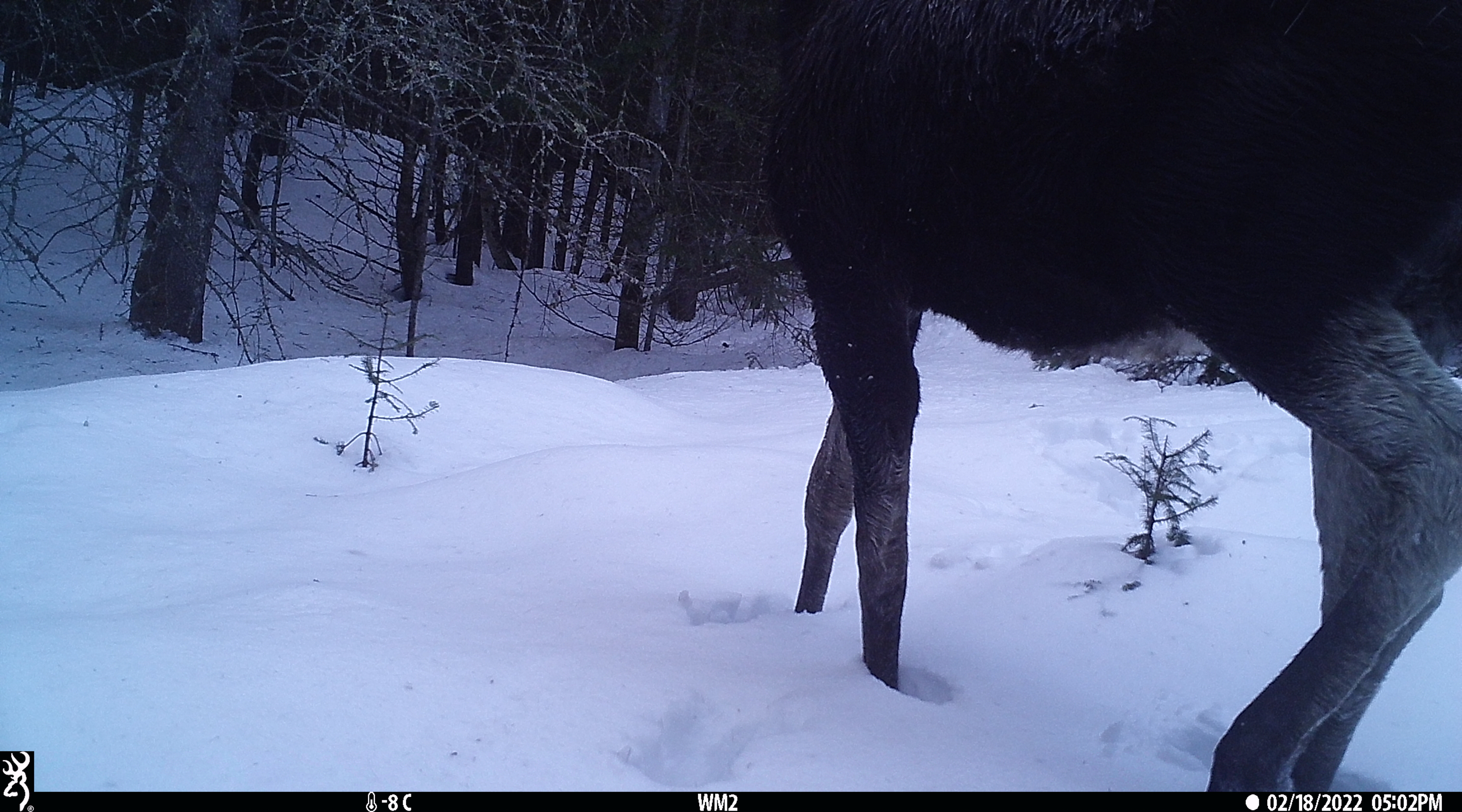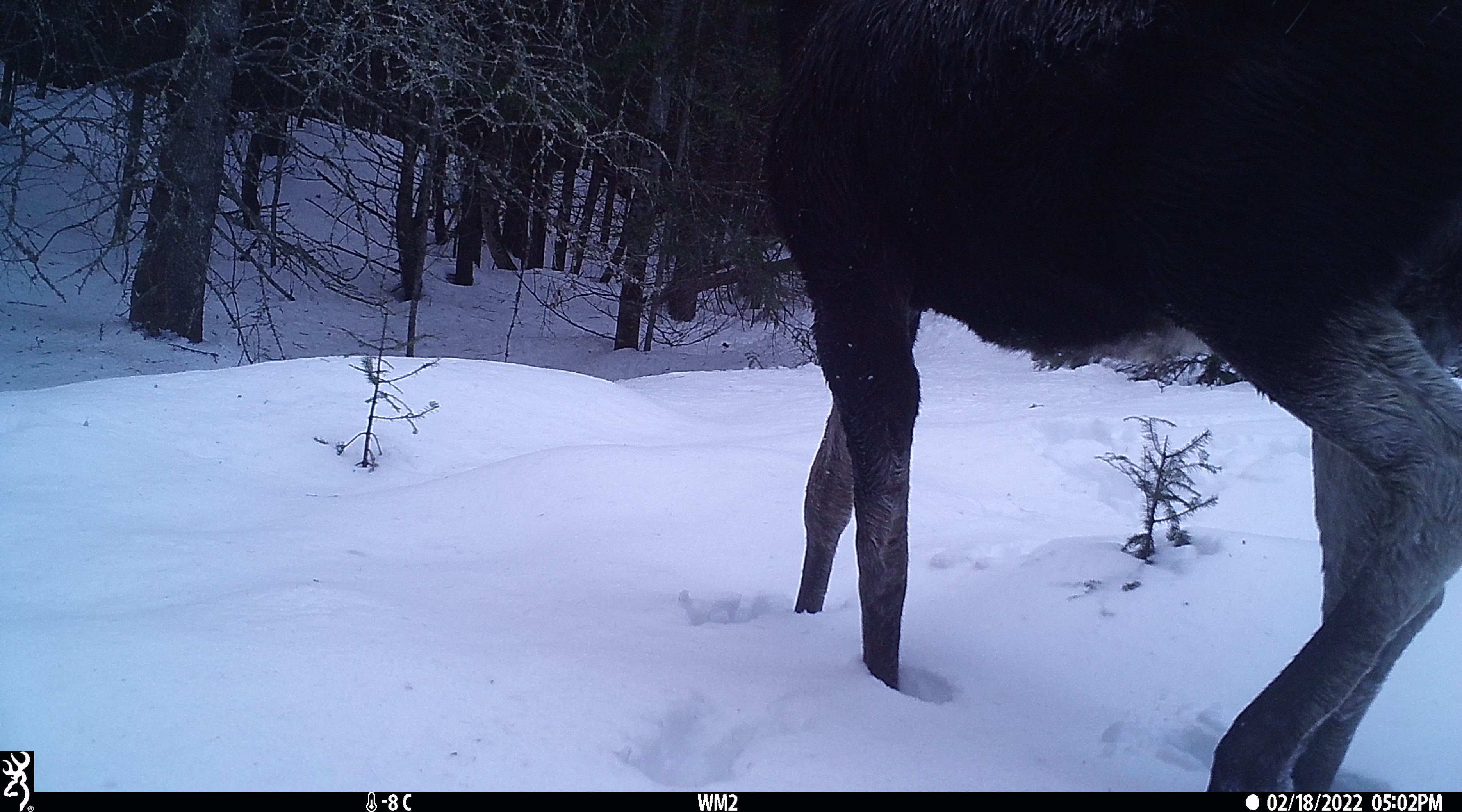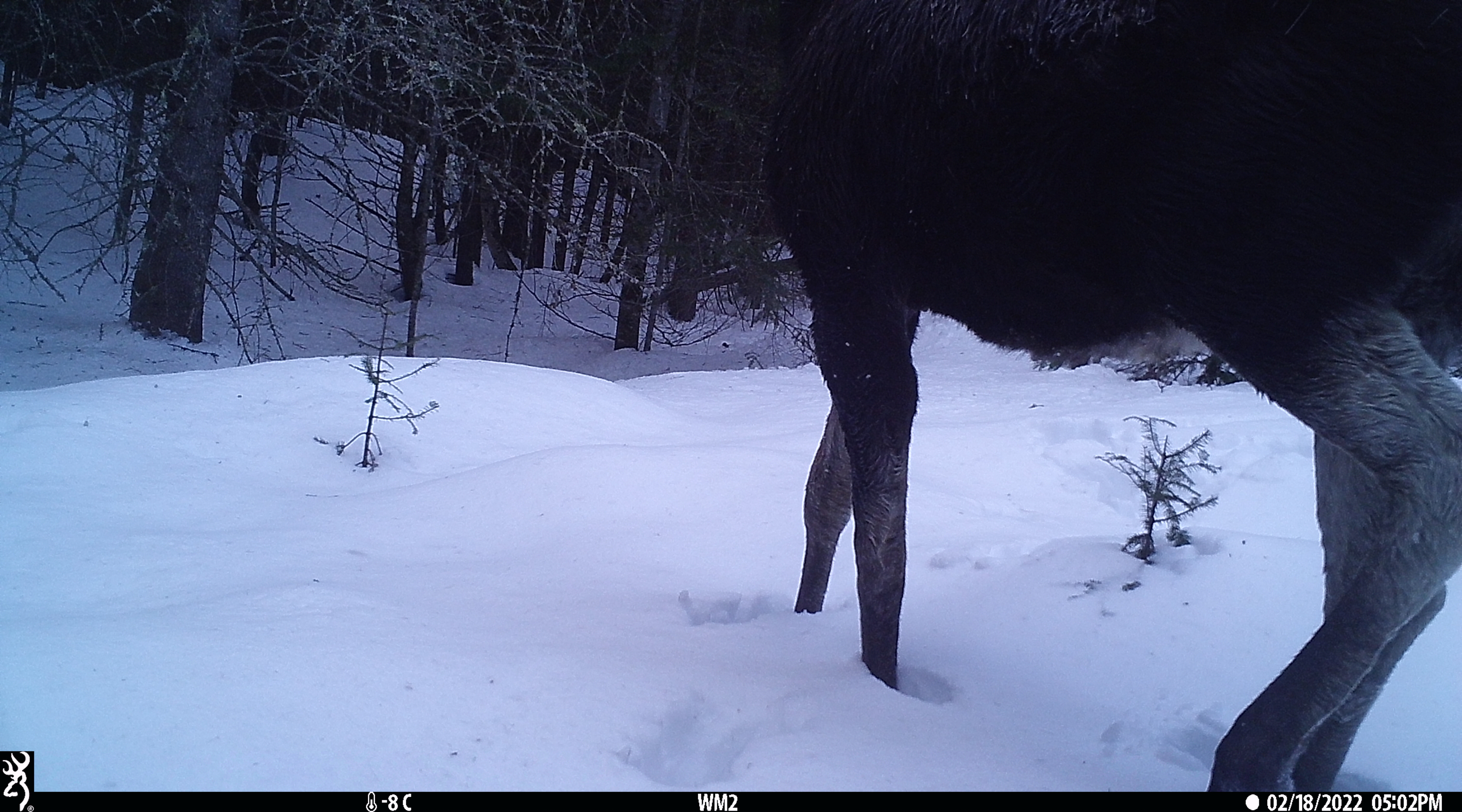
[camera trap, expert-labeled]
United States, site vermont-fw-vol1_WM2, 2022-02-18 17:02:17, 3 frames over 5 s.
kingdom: Animalia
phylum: Chordata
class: Mammalia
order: Artiodactyla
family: Cervidae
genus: Alces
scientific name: Alces alces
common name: moose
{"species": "moose (Alces alces)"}